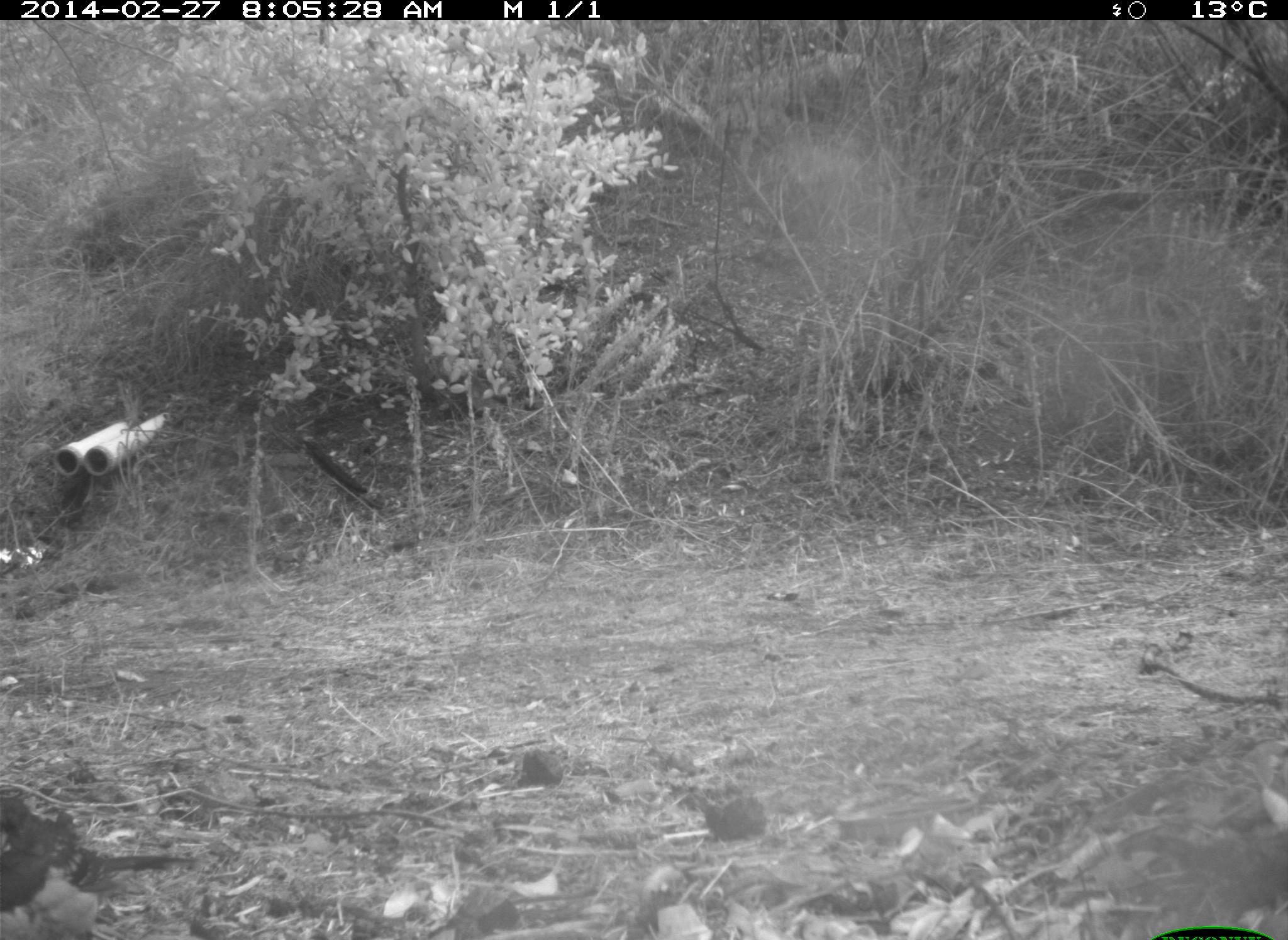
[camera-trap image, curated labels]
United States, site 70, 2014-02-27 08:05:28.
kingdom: Animalia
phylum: Chordata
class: Aves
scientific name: Aves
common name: bird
Bird (Aves).